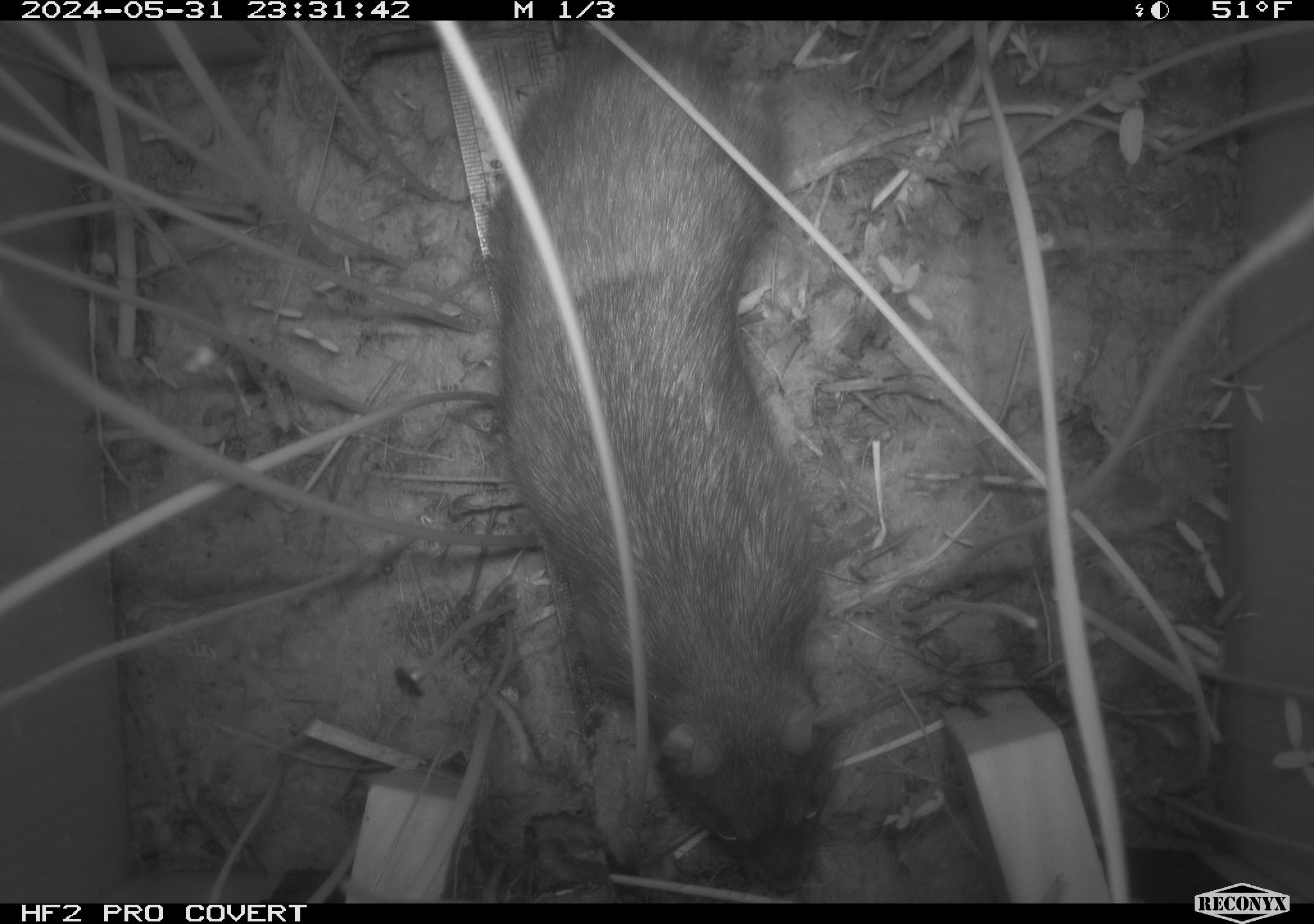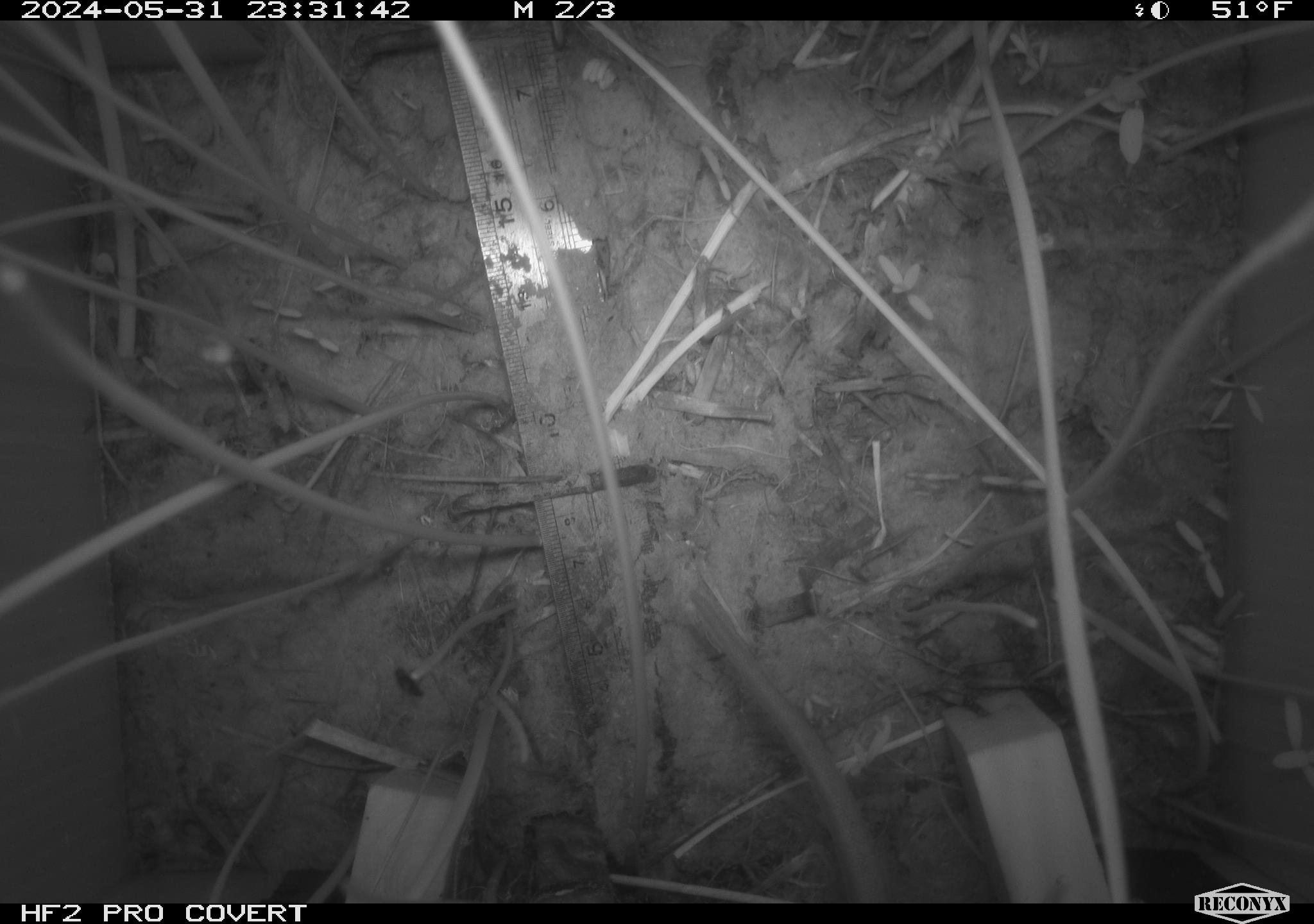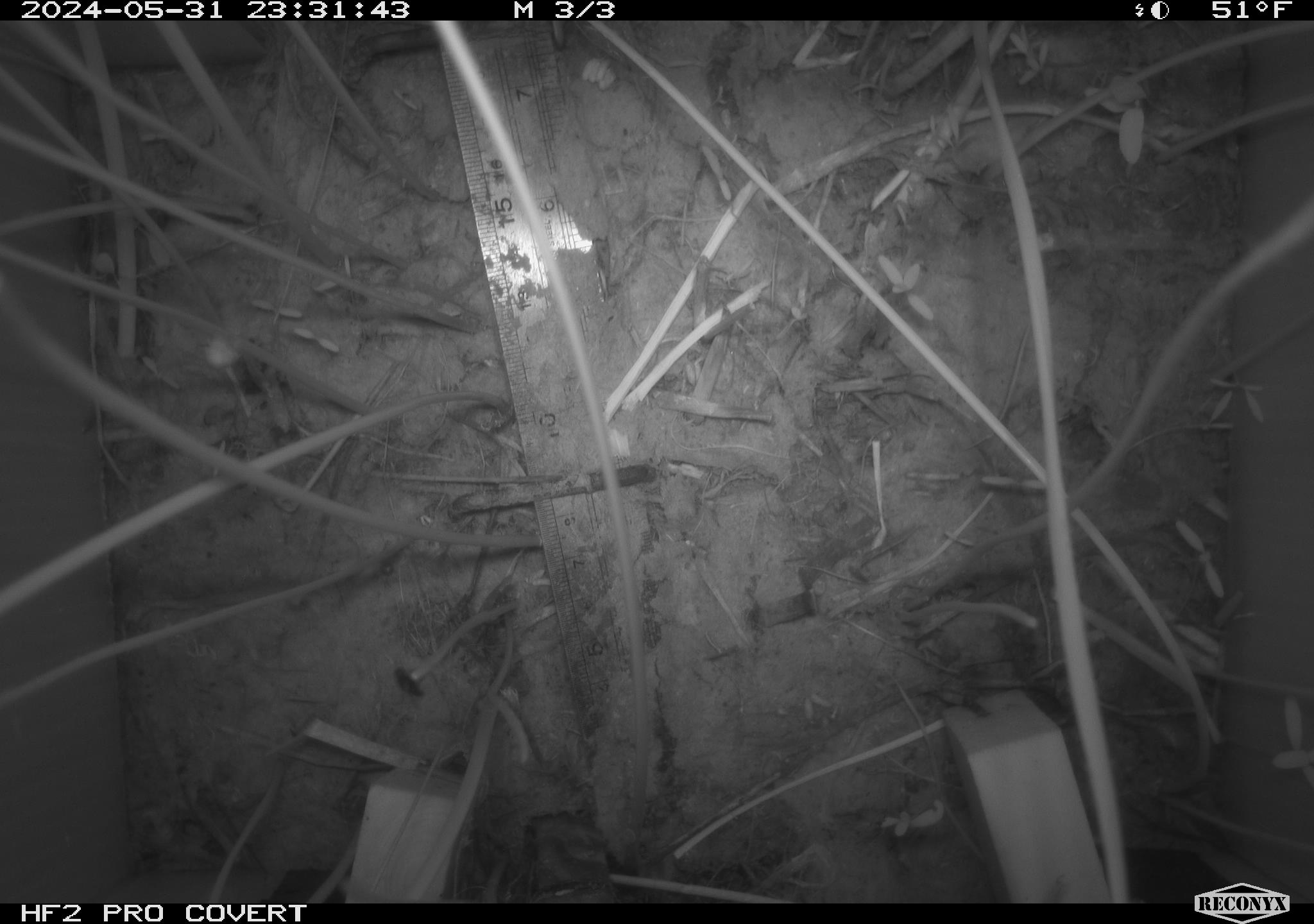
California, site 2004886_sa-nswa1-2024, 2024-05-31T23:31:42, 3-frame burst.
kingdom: Animalia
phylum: Chordata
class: Mammalia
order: Rodentia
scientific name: Rodentia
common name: rodent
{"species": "rodent (Rodentia)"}